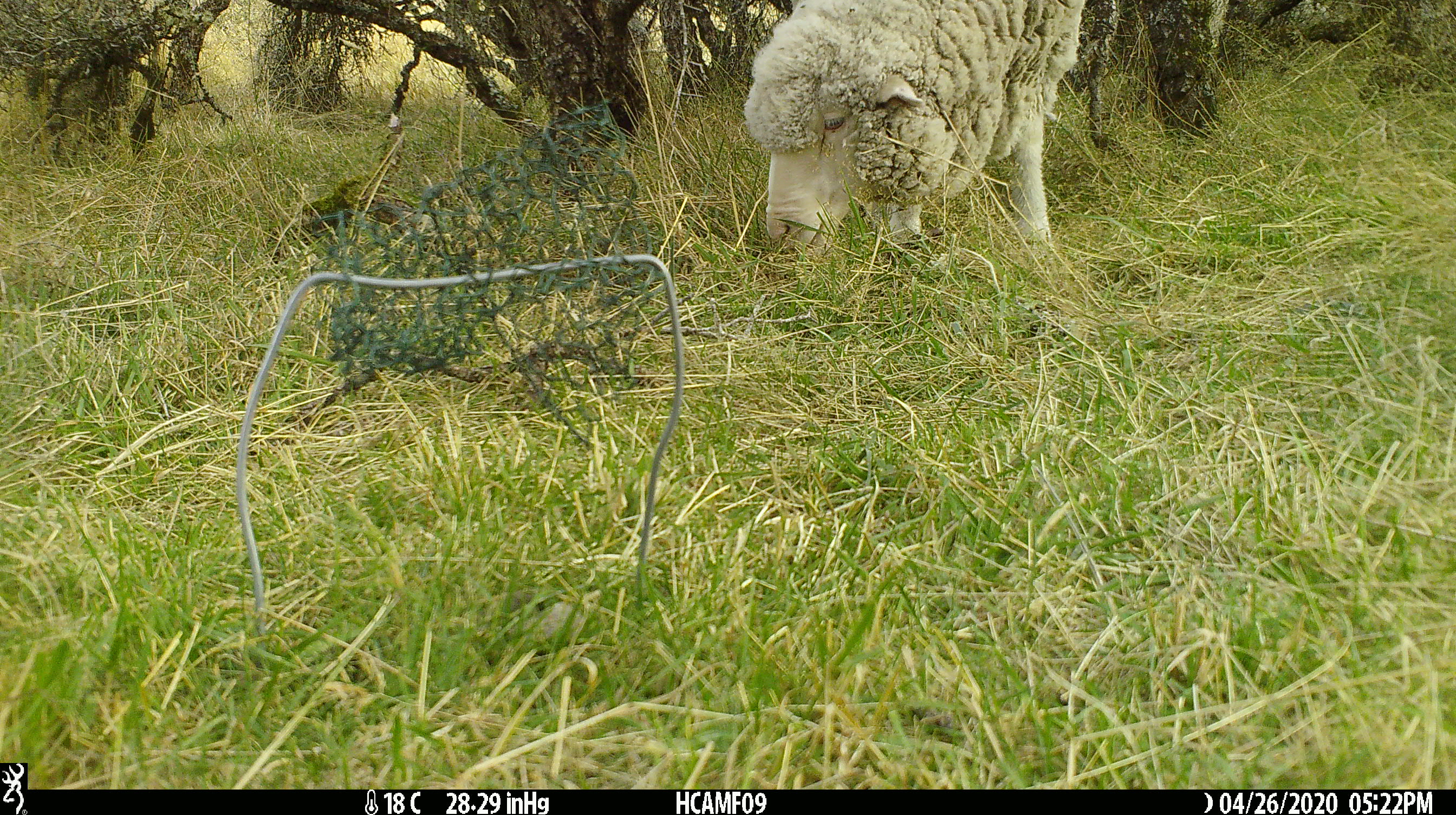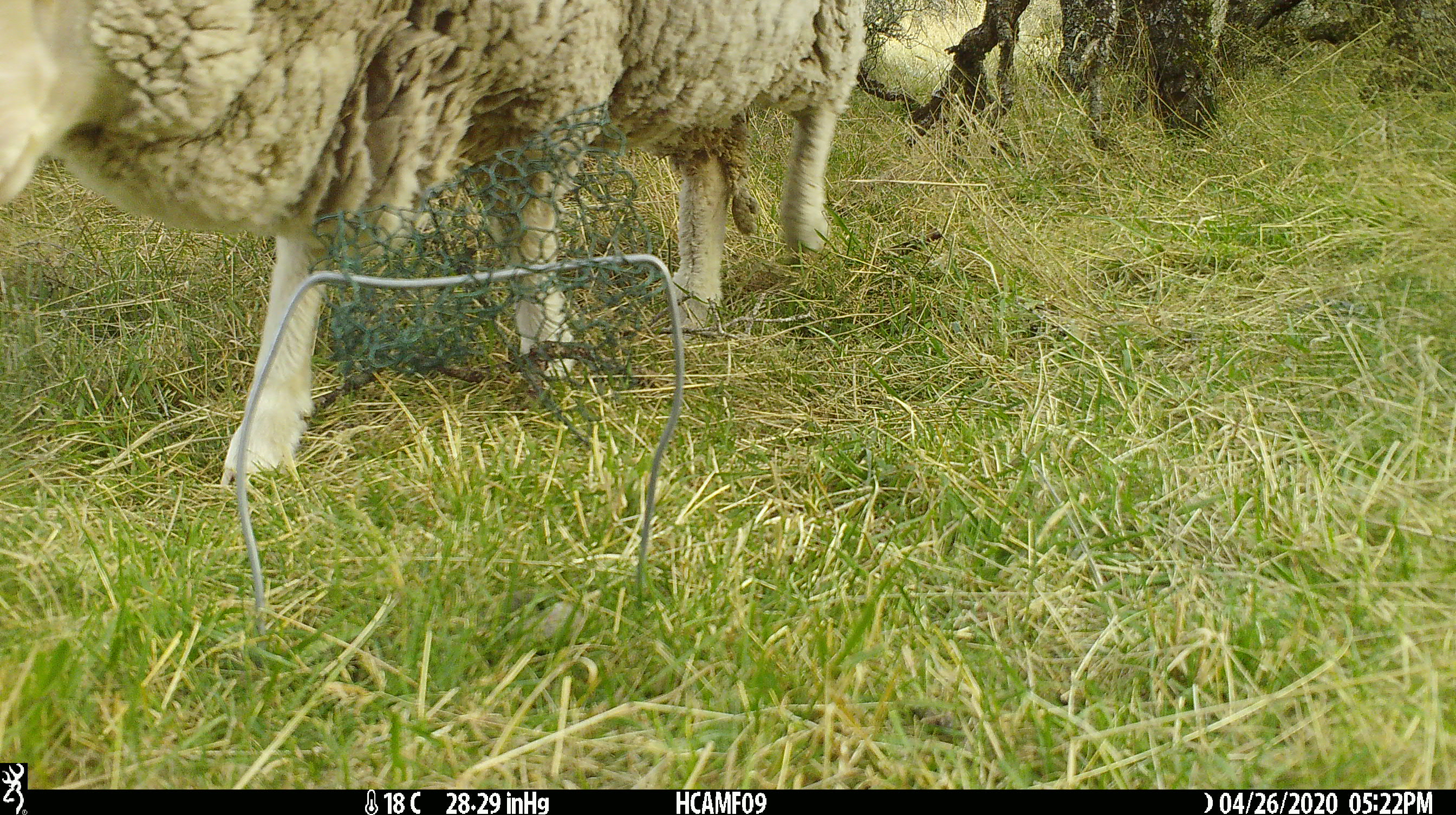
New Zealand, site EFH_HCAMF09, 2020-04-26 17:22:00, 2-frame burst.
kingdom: Animalia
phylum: Chordata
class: Mammalia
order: Artiodactyla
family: Bovidae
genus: Ovis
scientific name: Ovis aries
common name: domestic sheep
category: sheep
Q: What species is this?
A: Sheep (domestic sheep) (Ovis aries).